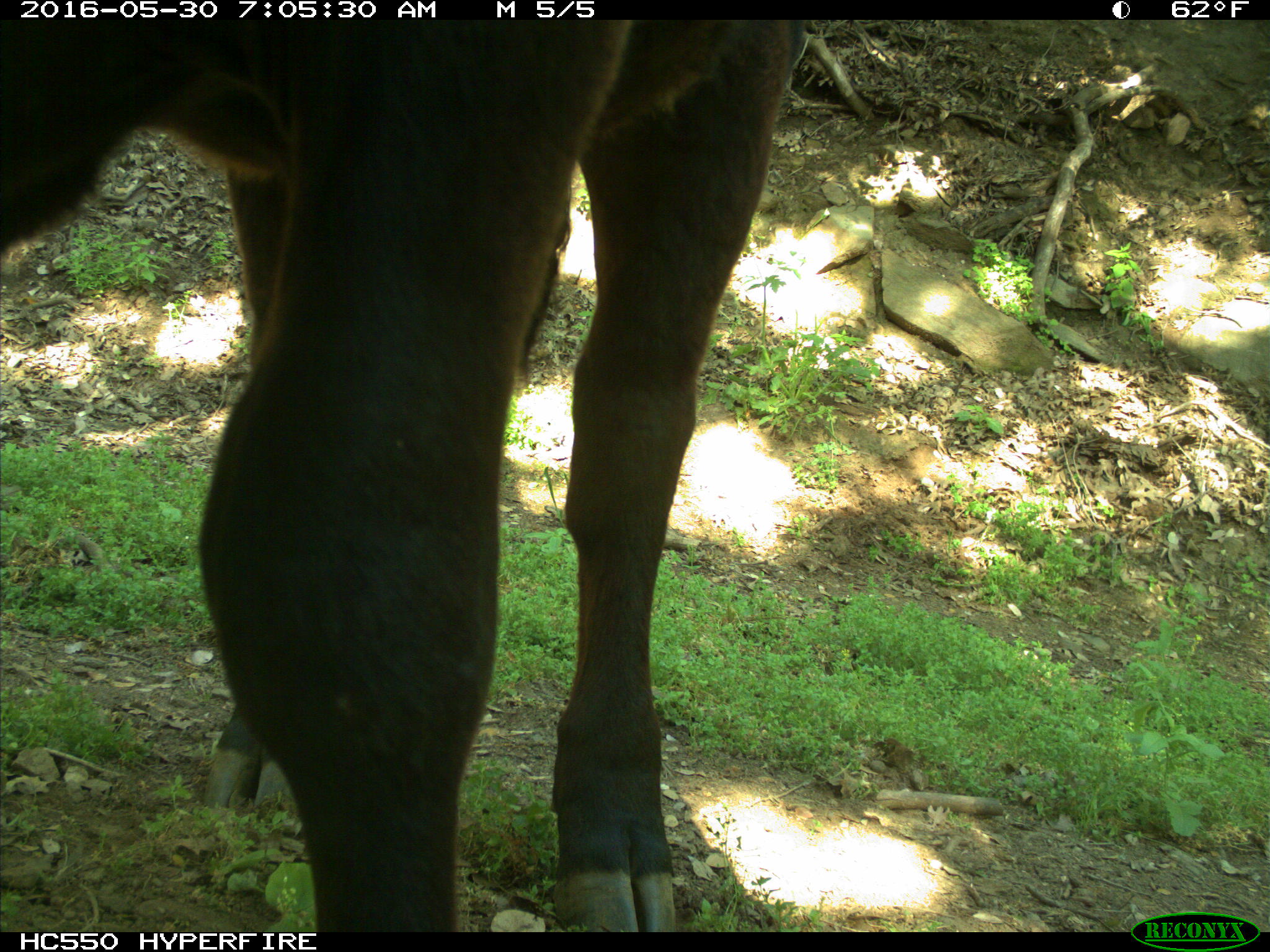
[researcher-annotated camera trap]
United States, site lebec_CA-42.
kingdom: Animalia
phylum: Chordata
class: Mammalia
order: Artiodactyla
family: Bovidae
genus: Bos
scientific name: Bos taurus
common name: domestic cow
Bos taurus (domestic cow).